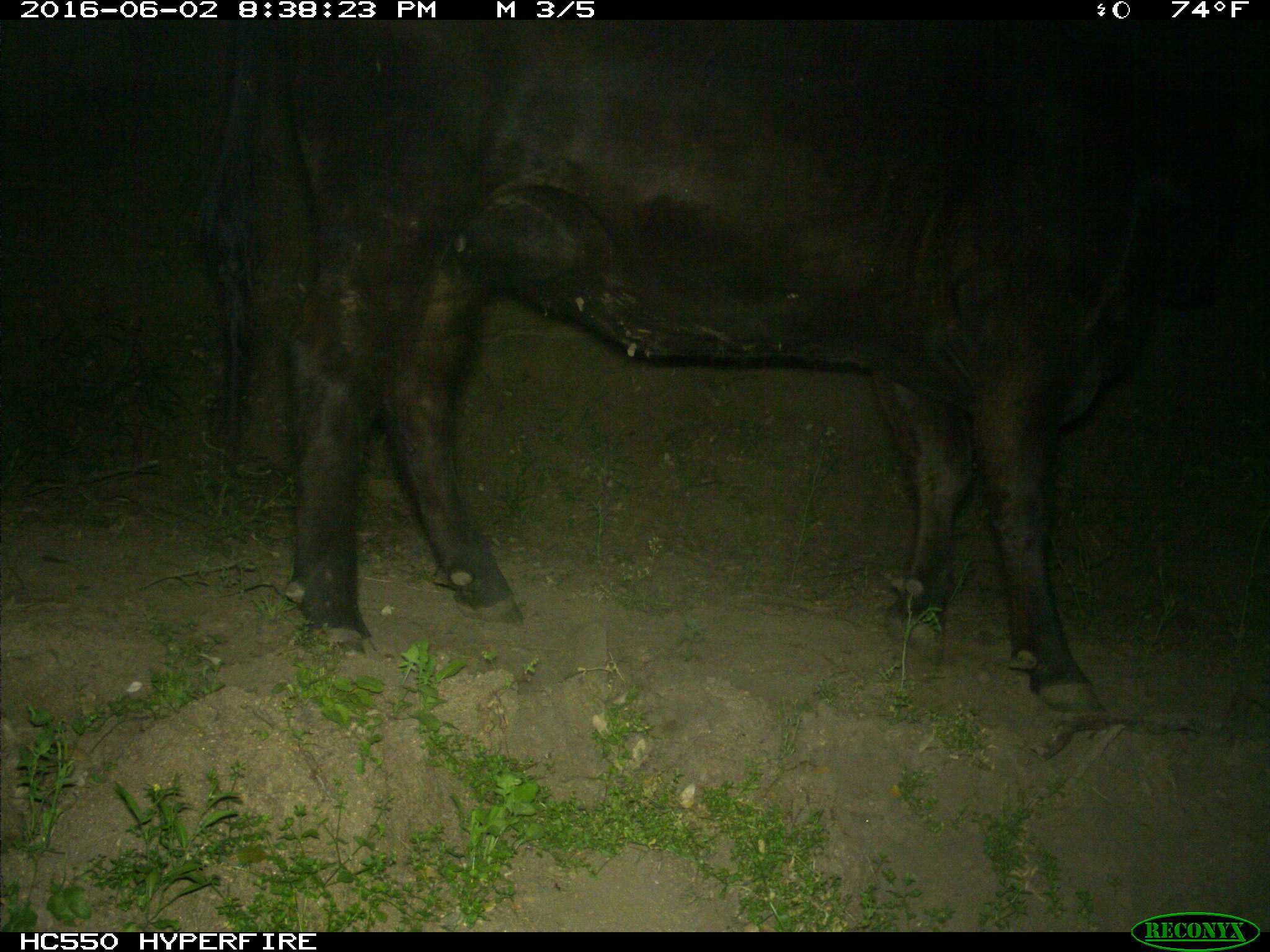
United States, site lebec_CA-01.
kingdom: Animalia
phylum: Chordata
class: Mammalia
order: Artiodactyla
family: Bovidae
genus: Bos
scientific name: Bos taurus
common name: domestic cow